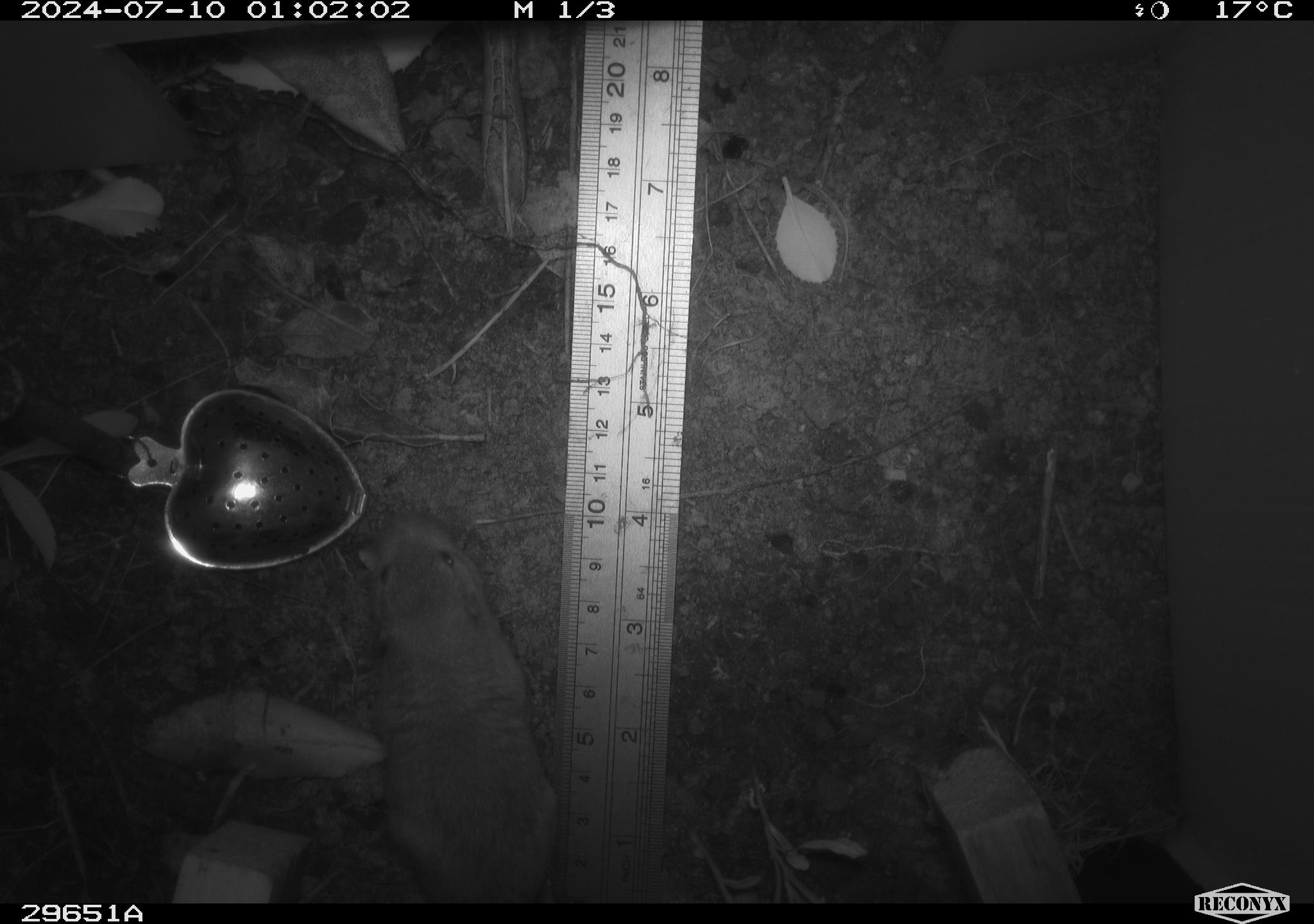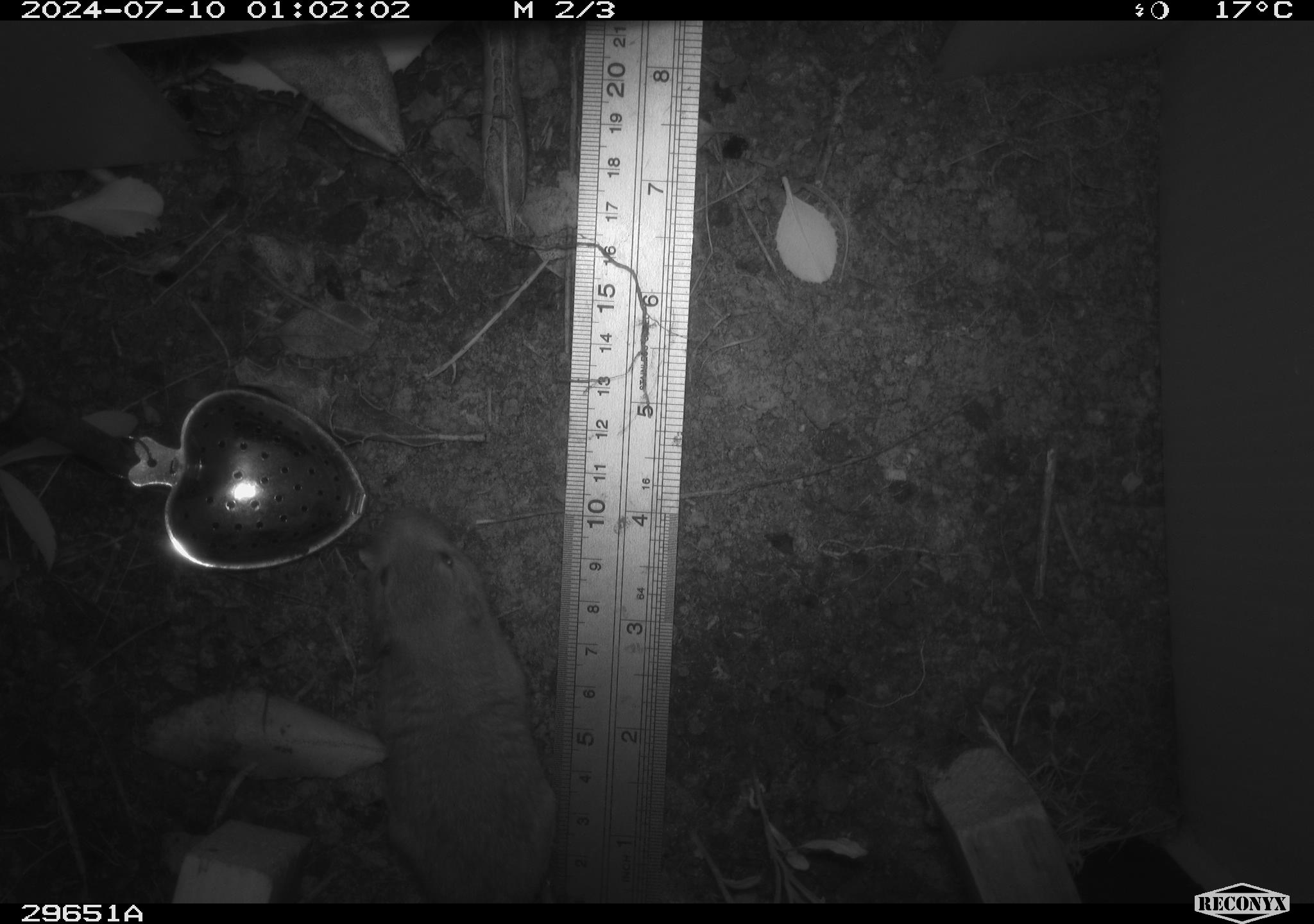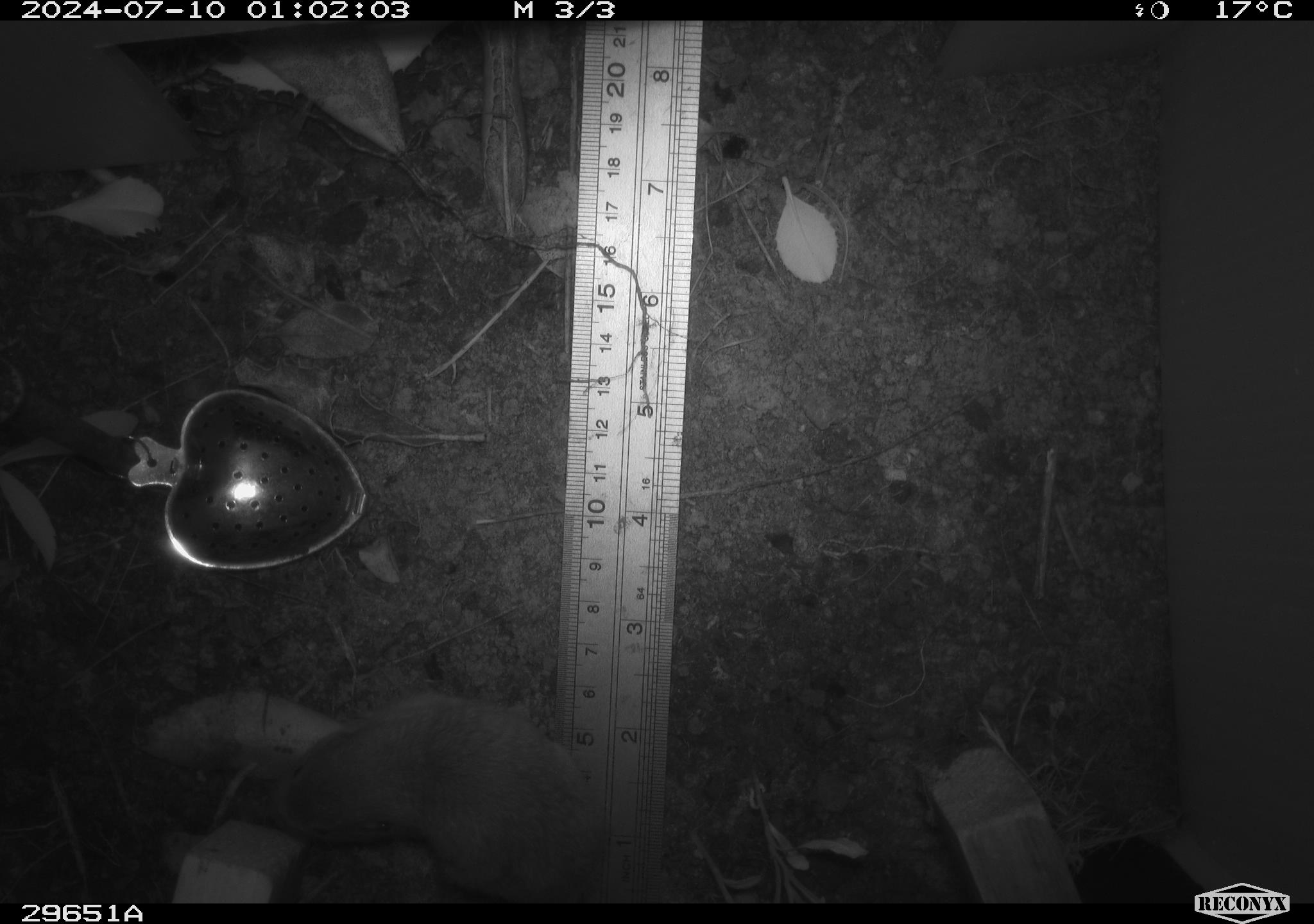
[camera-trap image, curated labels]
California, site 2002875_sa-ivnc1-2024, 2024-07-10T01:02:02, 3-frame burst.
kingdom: Animalia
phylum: Chordata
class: Mammalia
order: Rodentia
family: Geomyidae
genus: Thomomys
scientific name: Thomomys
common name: smooth-toothed pocket gophers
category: thomomys species